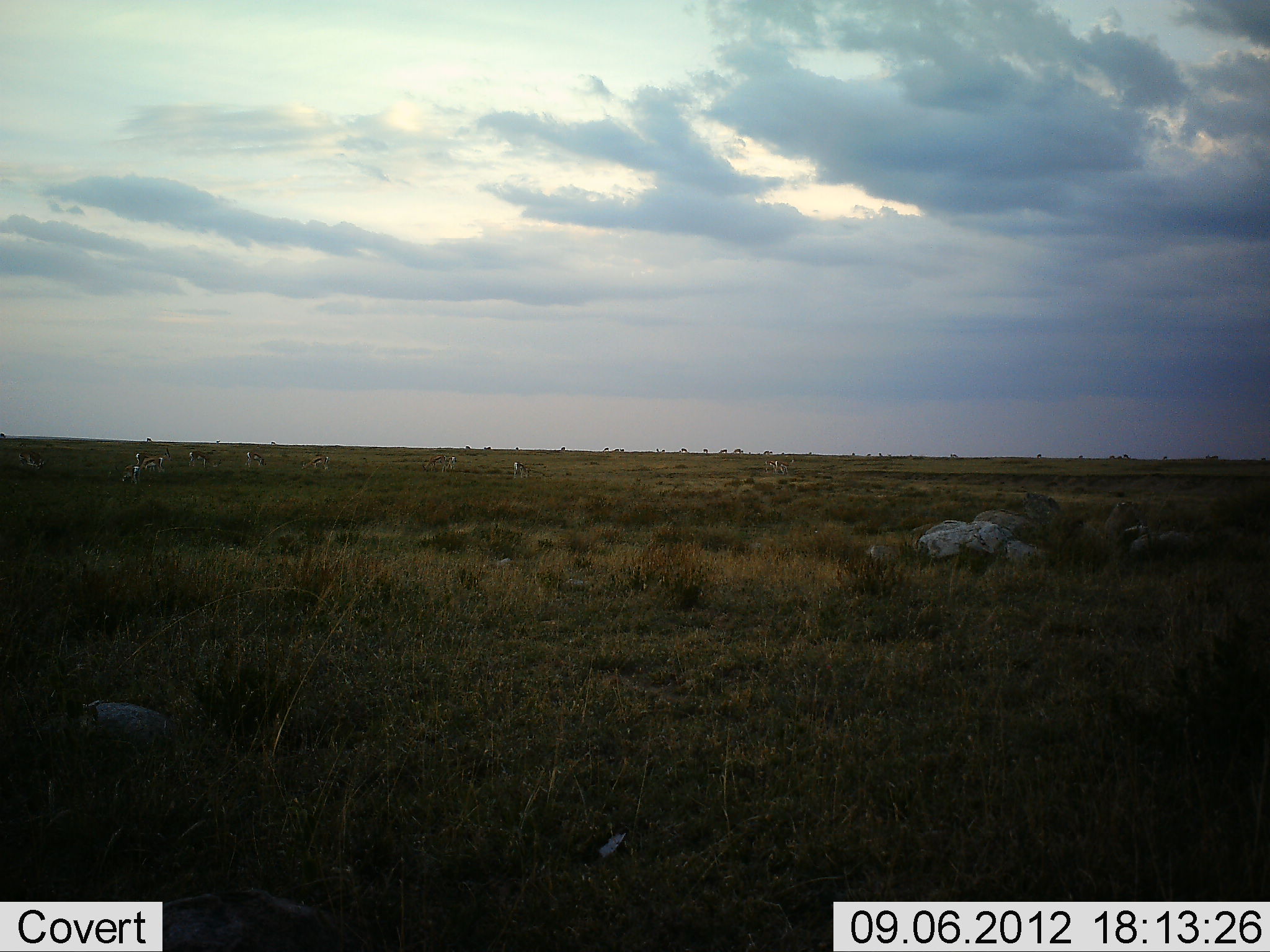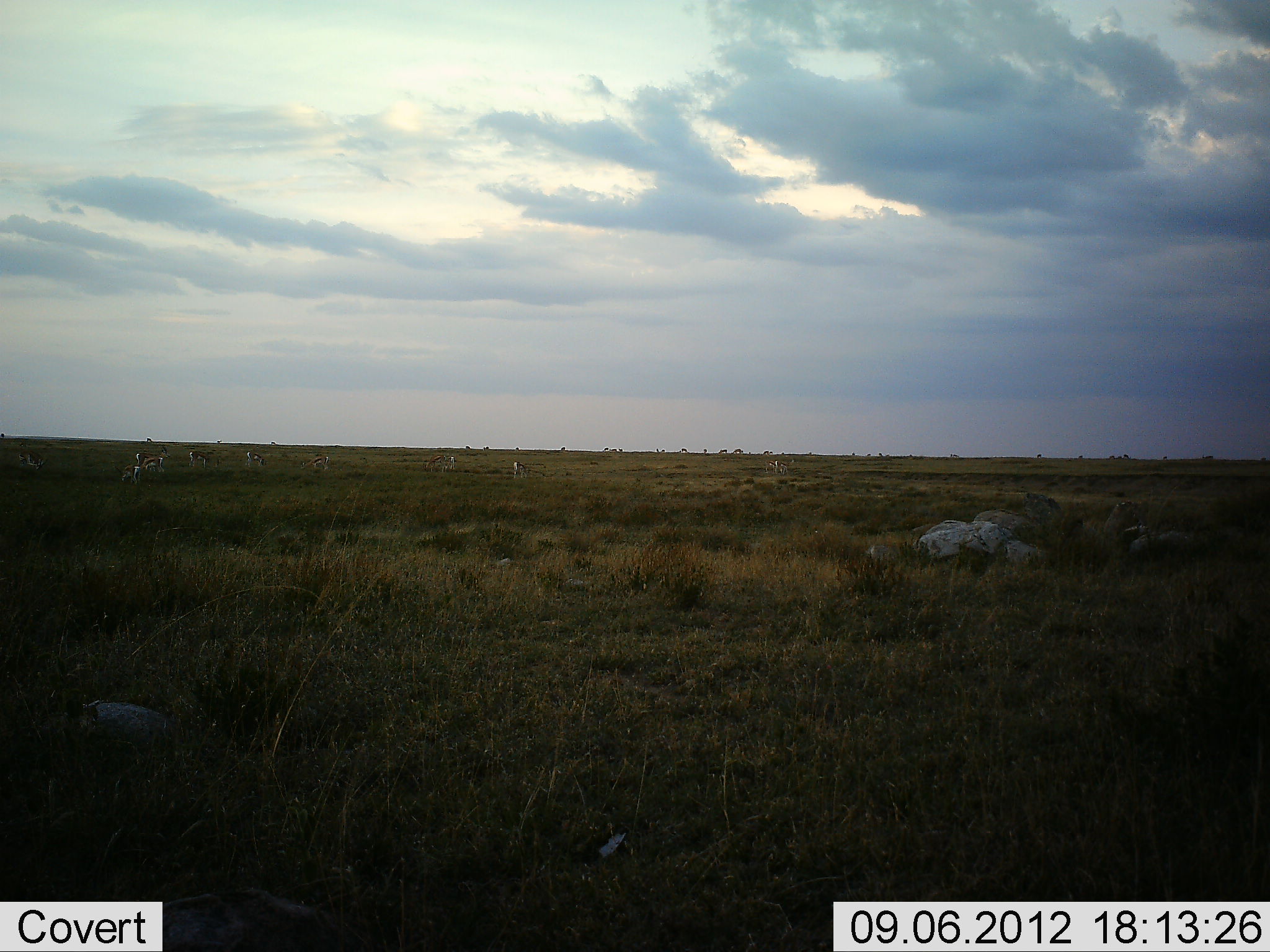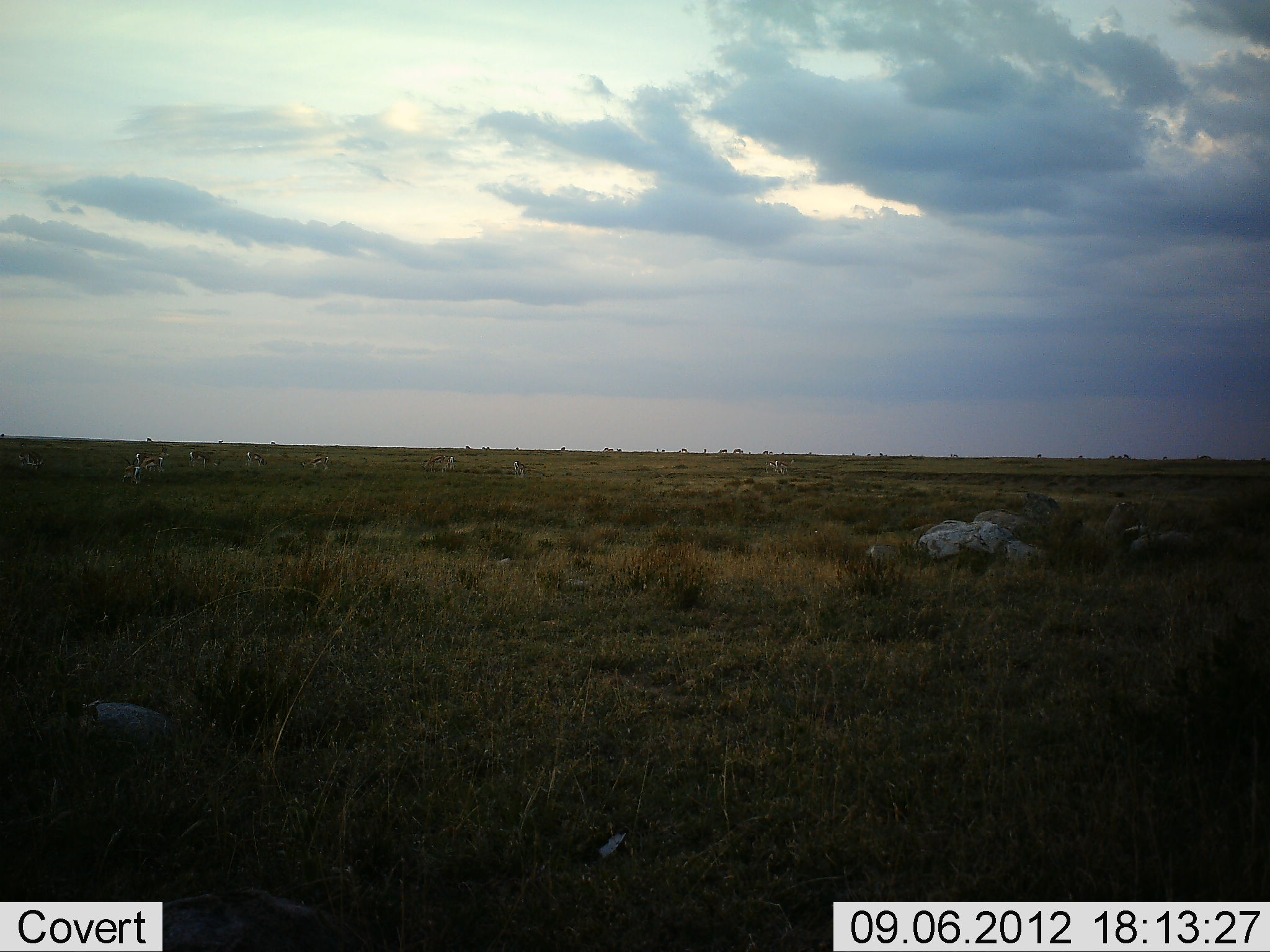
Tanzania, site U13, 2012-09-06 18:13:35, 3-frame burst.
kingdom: Animalia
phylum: Chordata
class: Mammalia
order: Artiodactyla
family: Bovidae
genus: Eudorcas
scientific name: Eudorcas thomsonii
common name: thomson's gazelle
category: gazellethomsons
Gazellethomsons (thomson's gazelle) (Eudorcas thomsonii), count 11-50. Behavior (volunteer vote fractions): standing 55%, resting 0%, moving 0%, interacting 0%. Young present (vote fraction): 0%. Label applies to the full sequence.